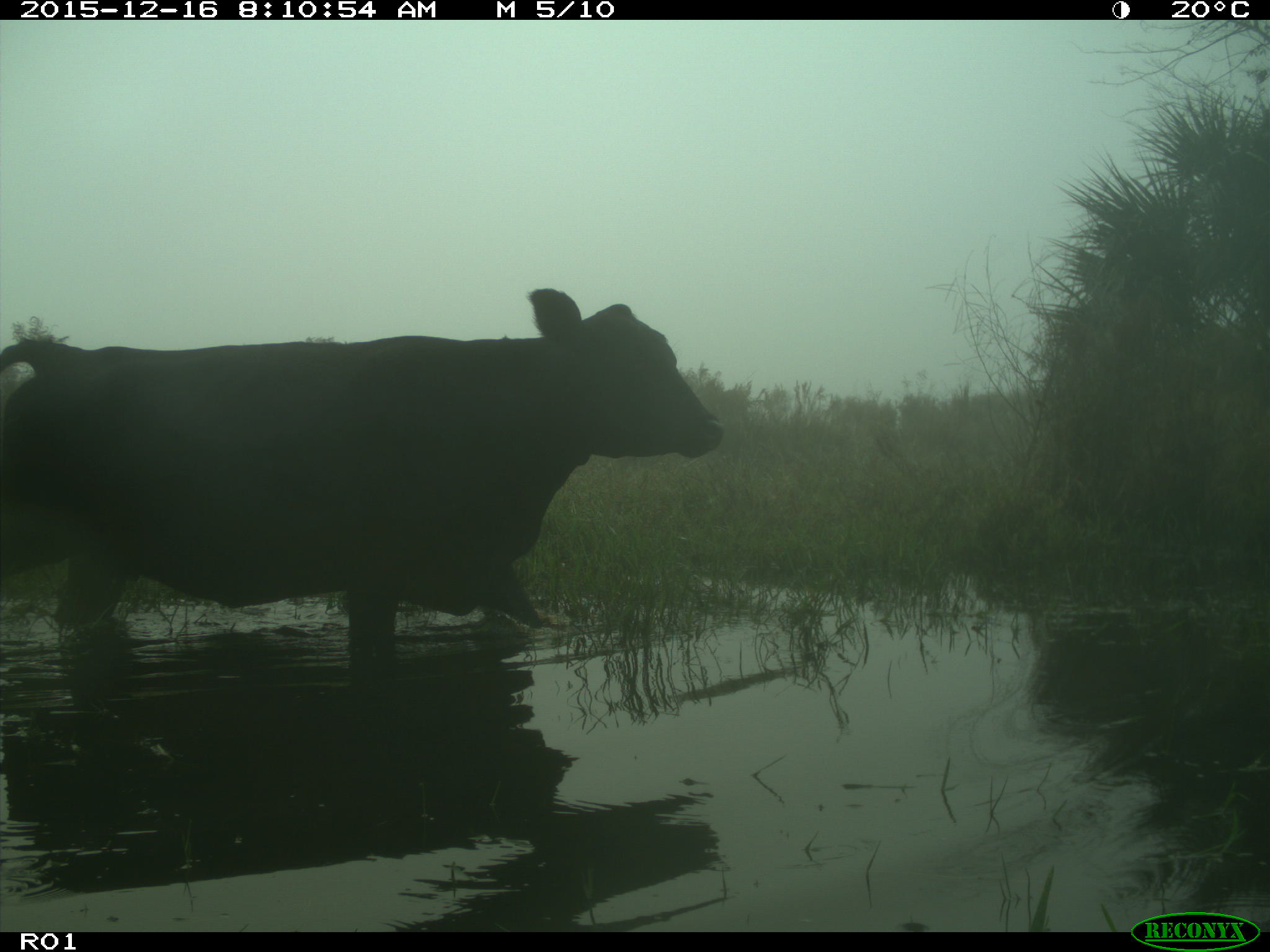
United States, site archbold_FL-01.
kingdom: Animalia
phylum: Chordata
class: Mammalia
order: Artiodactyla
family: Bovidae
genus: Bos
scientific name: Bos taurus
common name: domestic cow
Bos taurus (domestic cow).